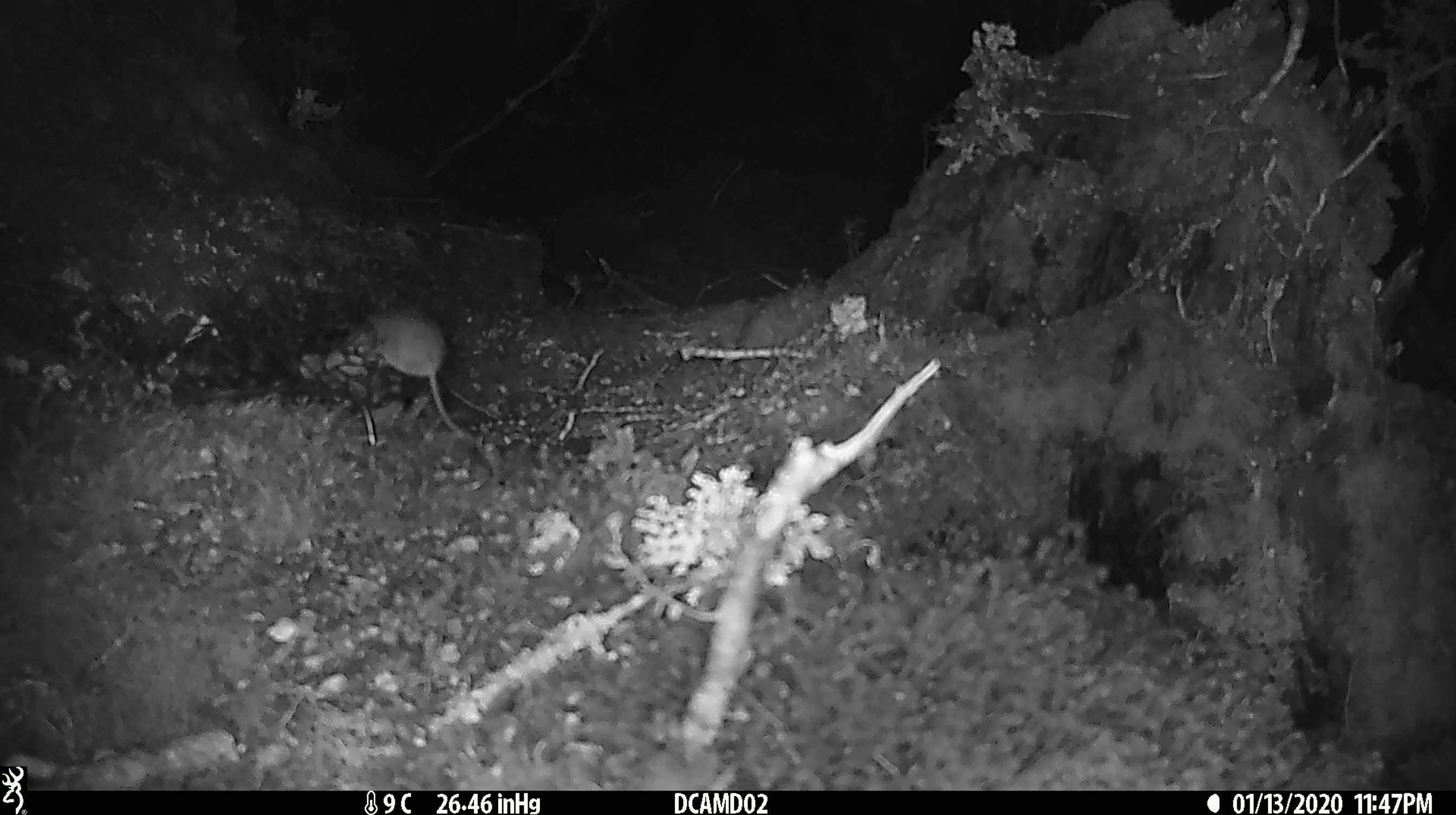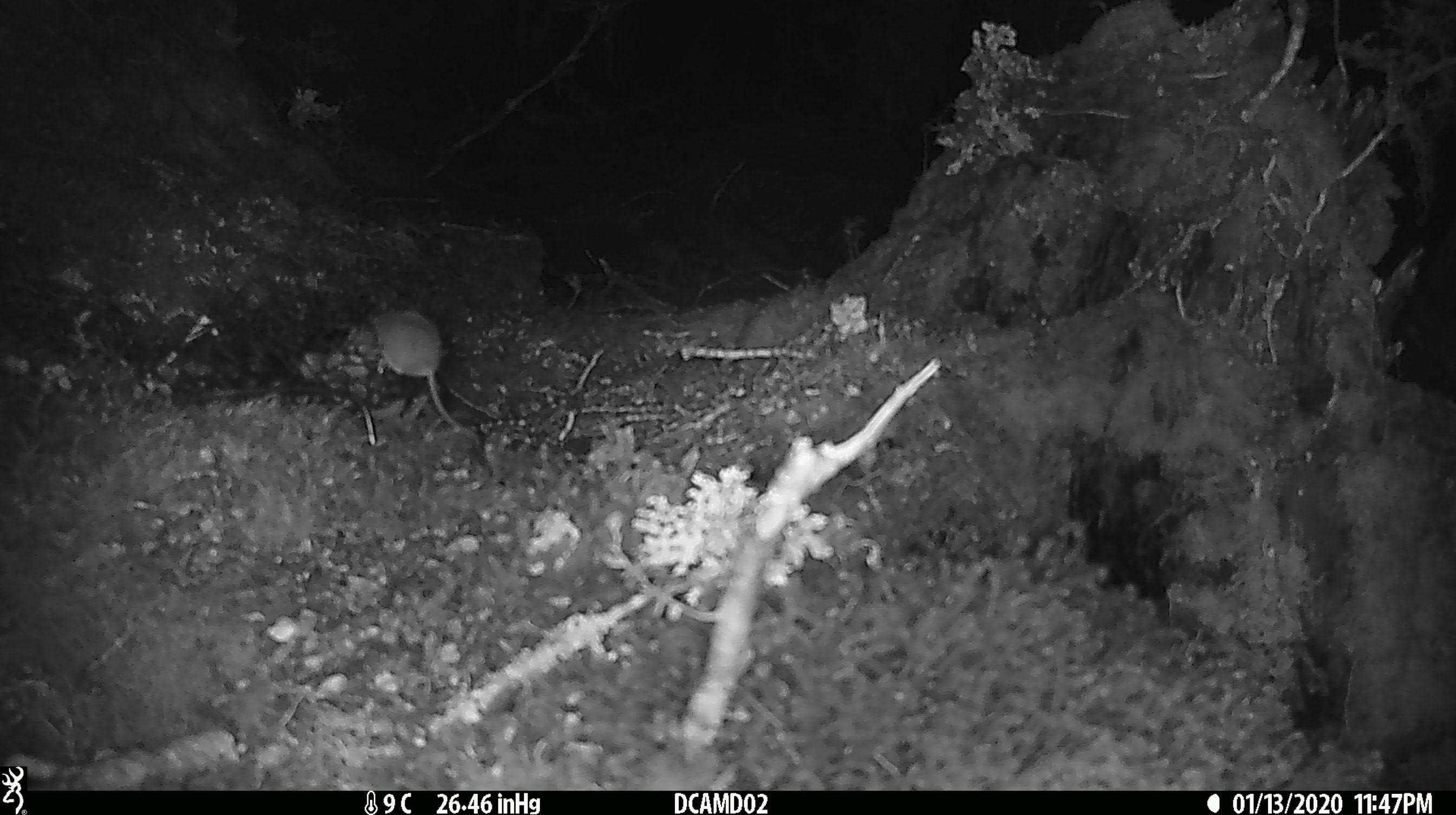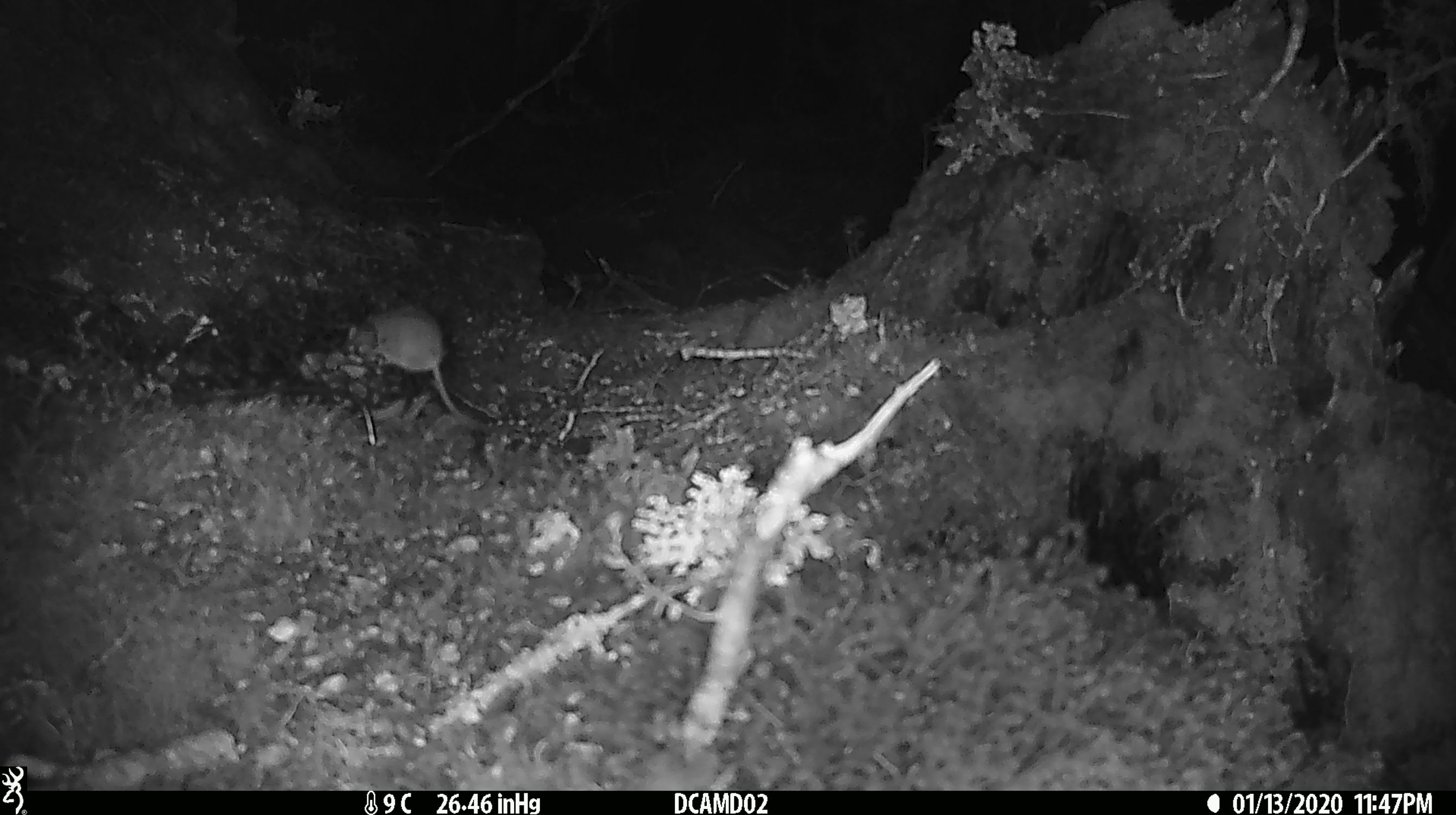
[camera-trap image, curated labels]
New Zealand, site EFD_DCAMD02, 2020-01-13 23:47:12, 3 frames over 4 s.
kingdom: Animalia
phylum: Chordata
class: Mammalia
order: Rodentia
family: Muridae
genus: Mus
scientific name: Mus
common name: mouse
Mouse (Mus).